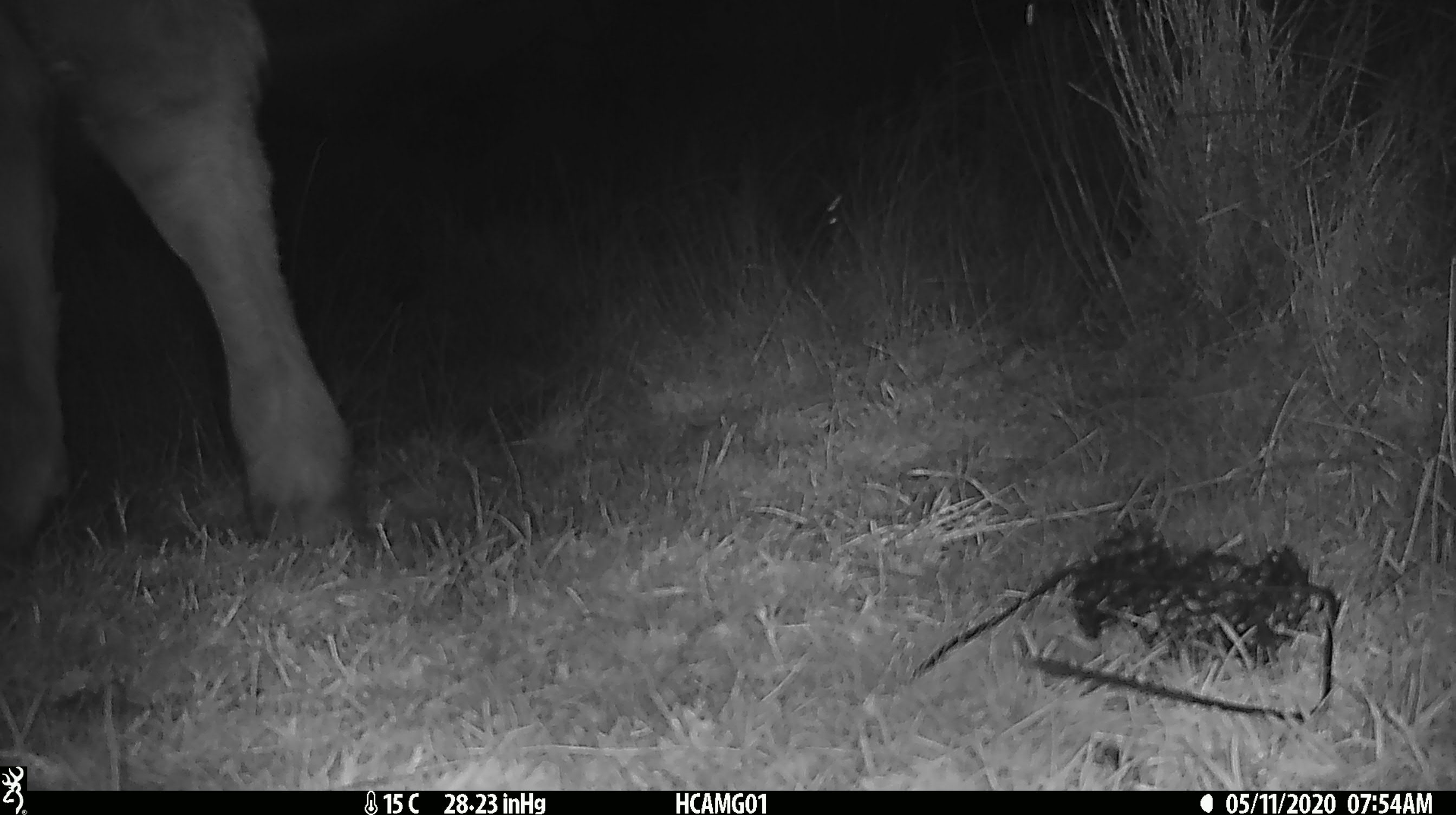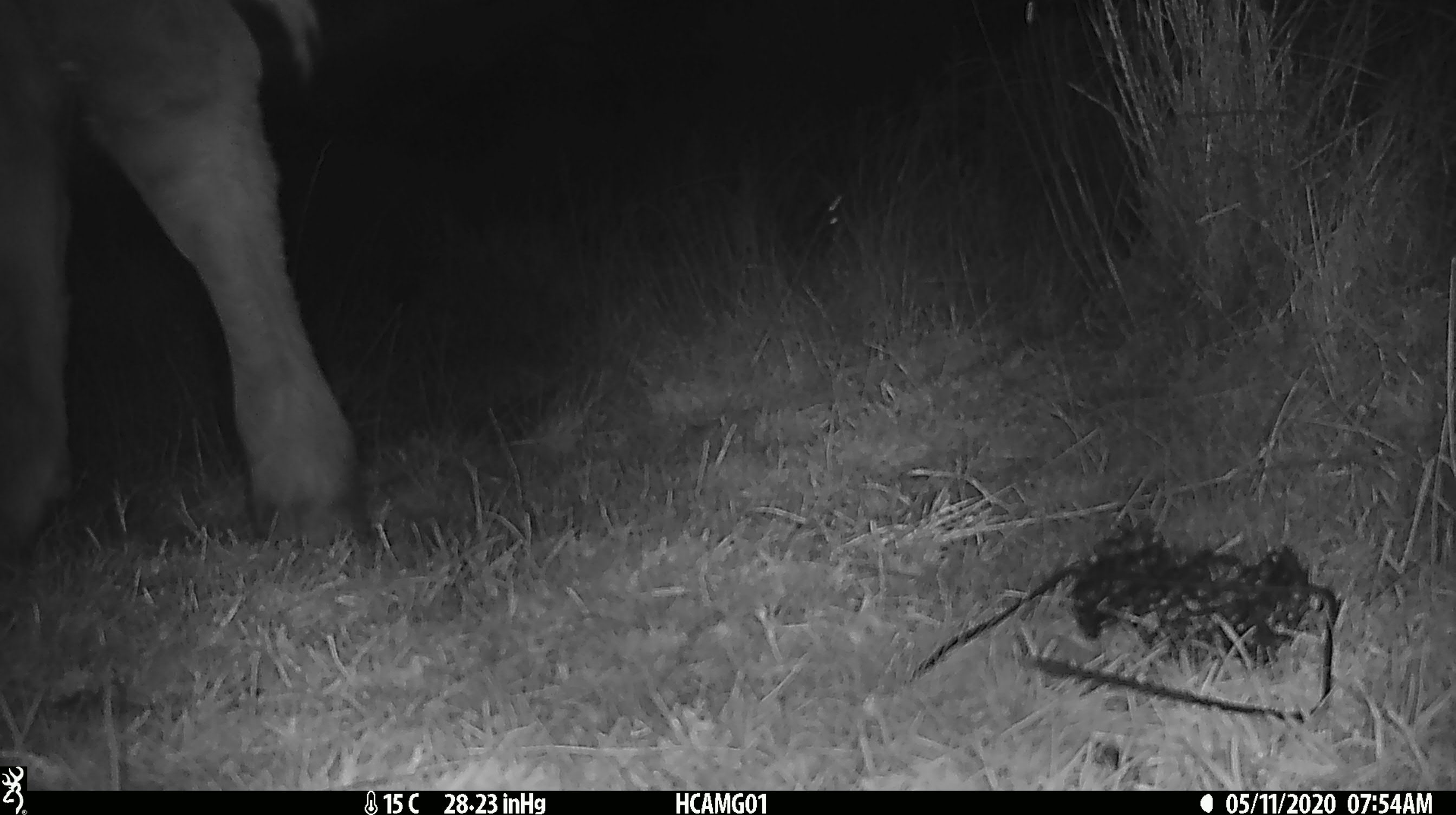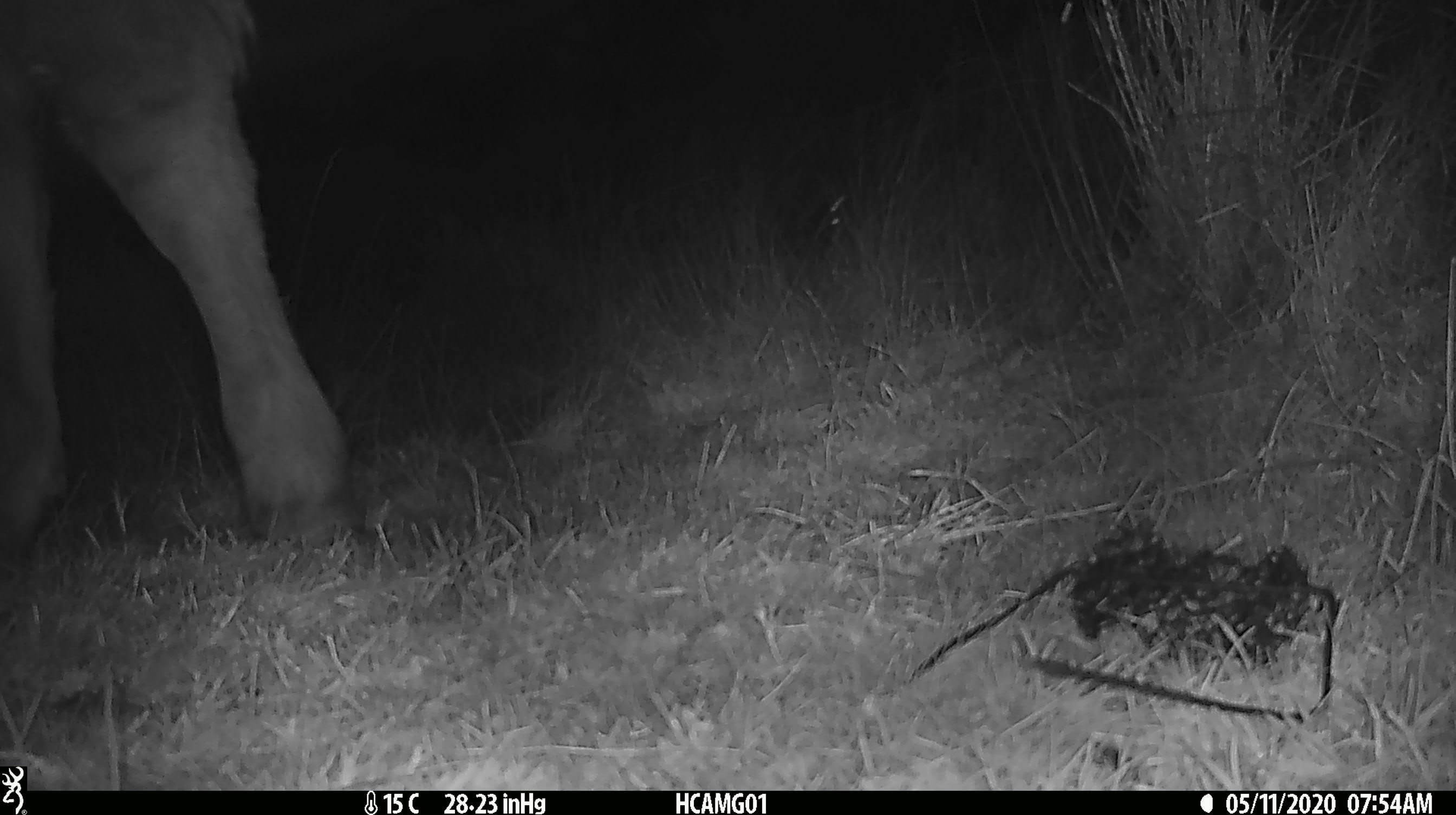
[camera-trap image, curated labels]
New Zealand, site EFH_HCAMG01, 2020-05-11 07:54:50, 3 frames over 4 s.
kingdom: Animalia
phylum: Chordata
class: Mammalia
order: Artiodactyla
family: Bovidae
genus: Bos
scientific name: Bos taurus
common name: domestic cow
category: cow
Cow (domestic cow) (Bos taurus).